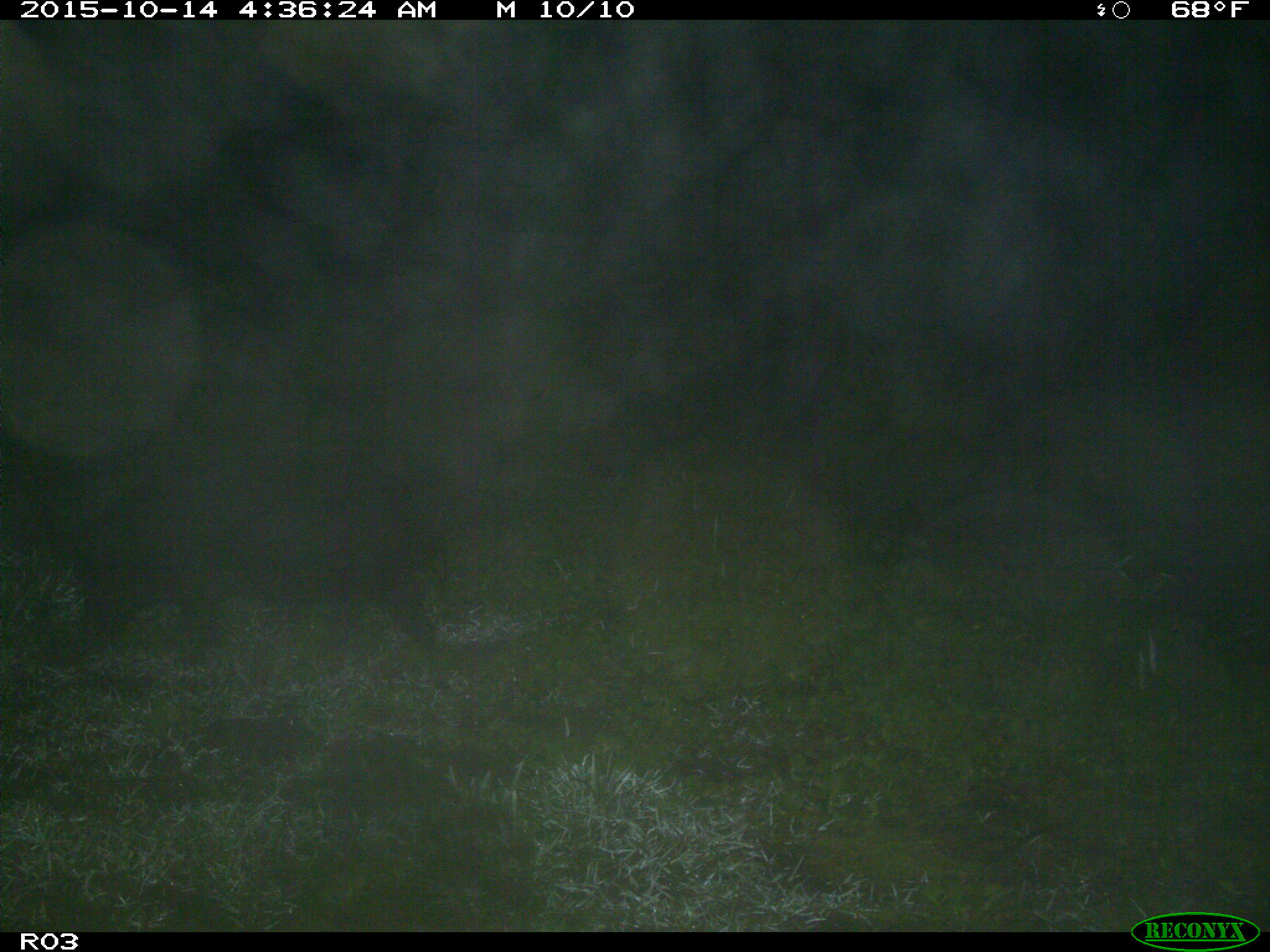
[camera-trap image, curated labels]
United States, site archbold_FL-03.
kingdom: Animalia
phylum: Chordata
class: Mammalia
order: Artiodactyla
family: Suidae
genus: Sus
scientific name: Sus scrofa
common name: wild boar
Sus scrofa (wild boar).